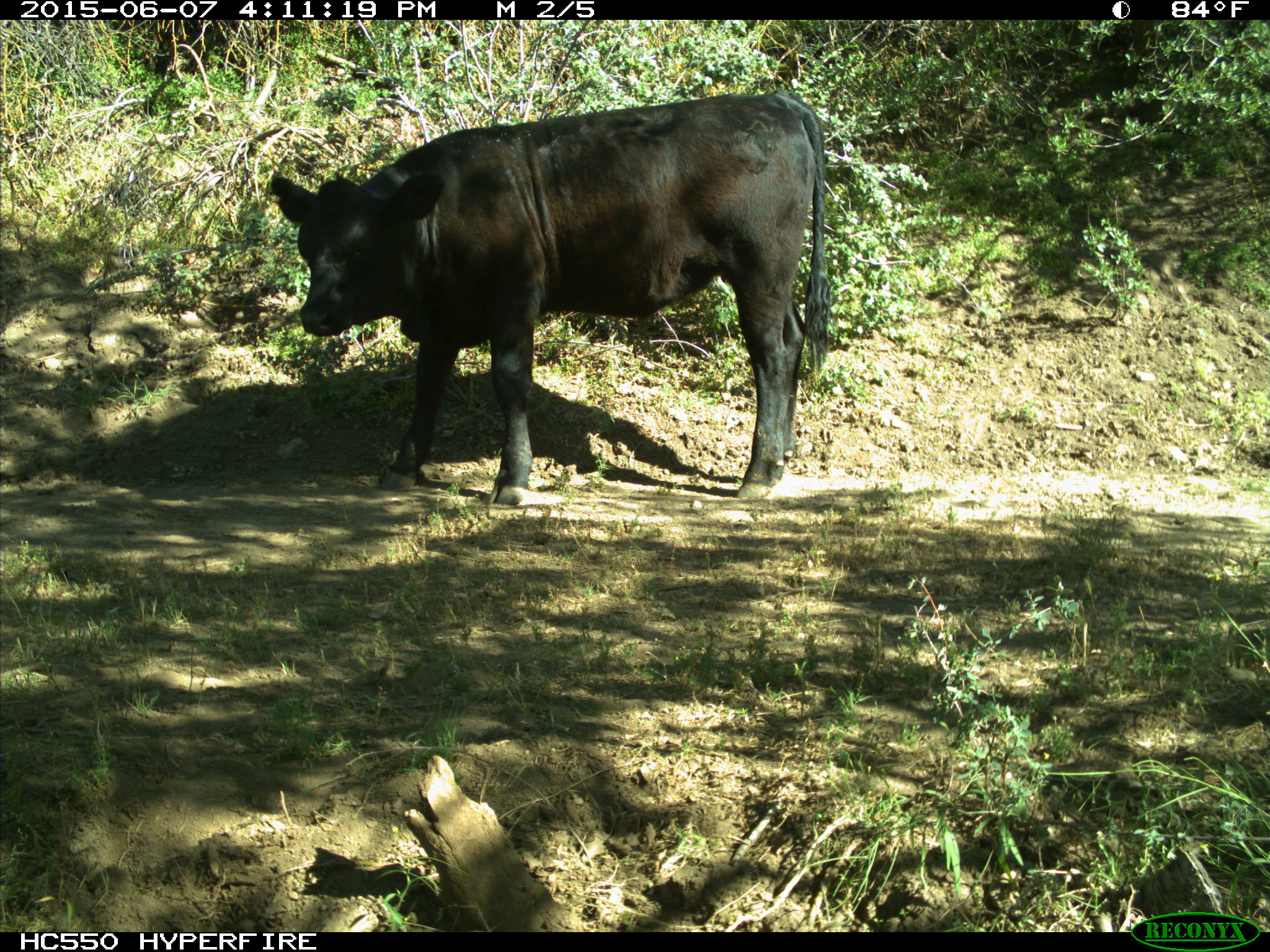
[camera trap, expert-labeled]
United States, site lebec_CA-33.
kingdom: Animalia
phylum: Chordata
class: Mammalia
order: Artiodactyla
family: Bovidae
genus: Bos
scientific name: Bos taurus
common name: domestic cow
Bos taurus (domestic cow).